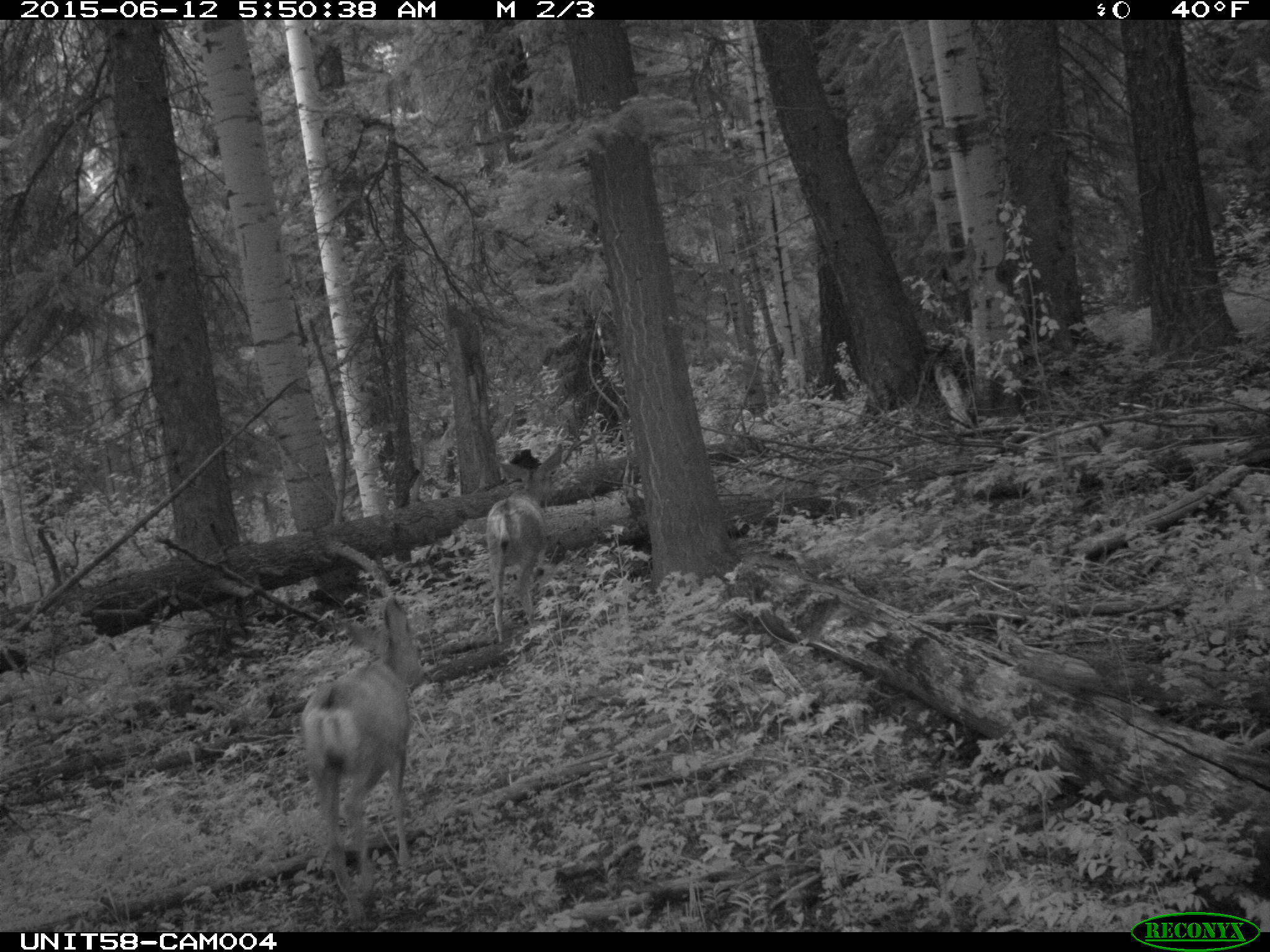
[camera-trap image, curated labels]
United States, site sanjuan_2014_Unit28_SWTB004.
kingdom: Animalia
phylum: Chordata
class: Mammalia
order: Artiodactyla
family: Cervidae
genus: Odocoileus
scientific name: Odocoileus hemionus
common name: mule deer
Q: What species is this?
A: Odocoileus hemionus (mule deer).